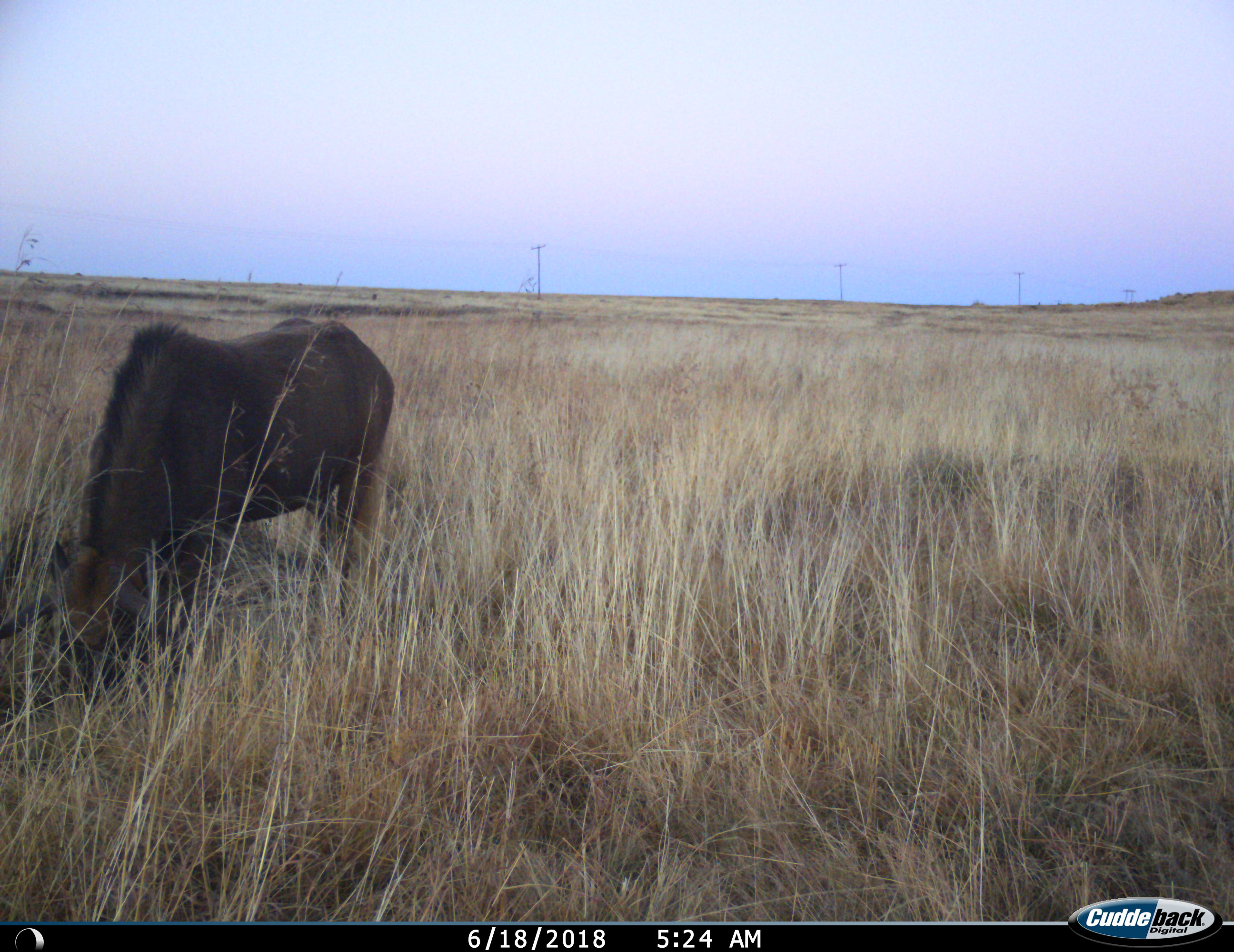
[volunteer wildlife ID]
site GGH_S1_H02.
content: unidentified animal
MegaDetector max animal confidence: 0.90